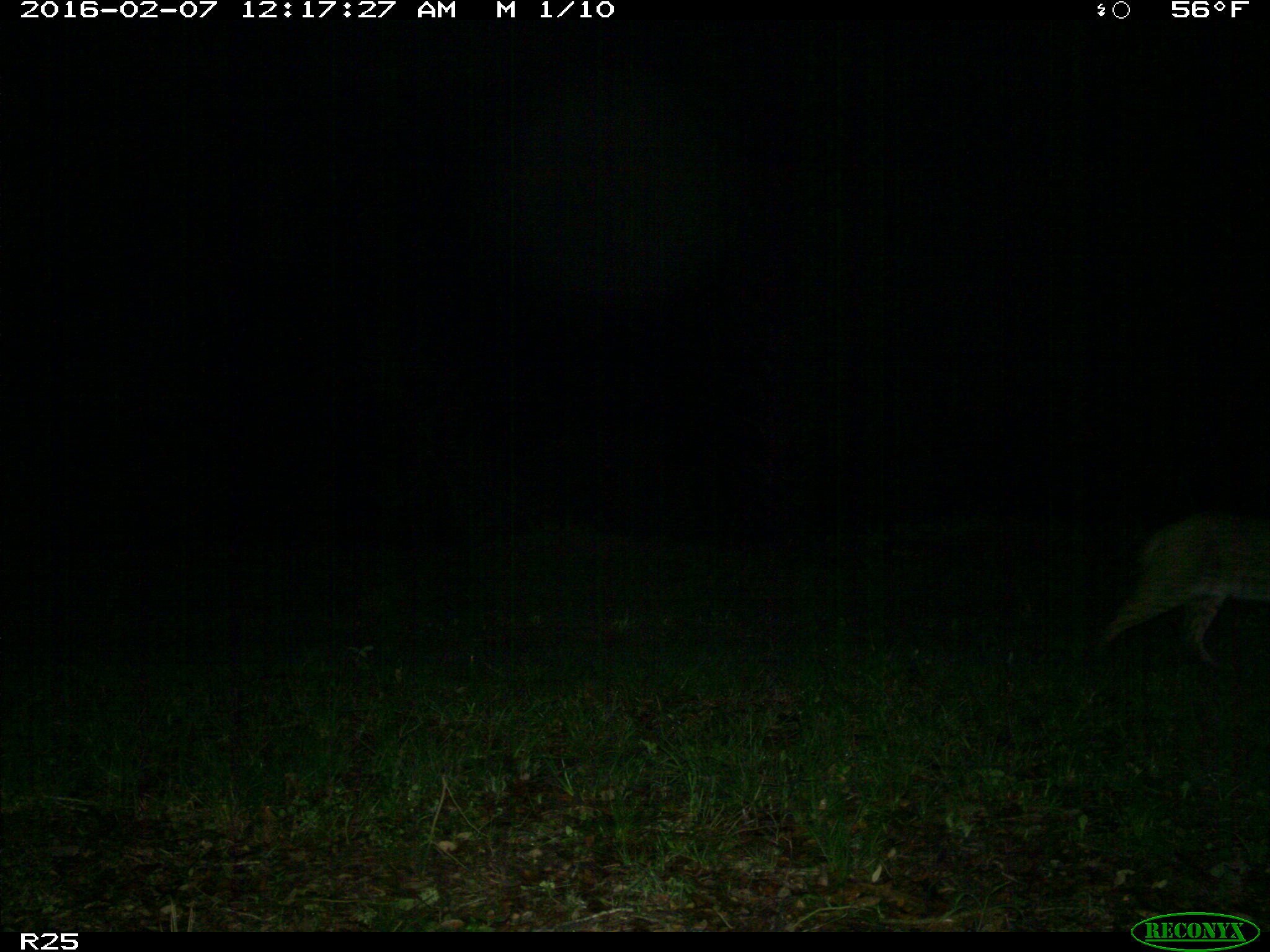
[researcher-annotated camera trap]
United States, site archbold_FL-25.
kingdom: Animalia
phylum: Chordata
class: Mammalia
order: Carnivora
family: Felidae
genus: Lynx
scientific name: Lynx rufus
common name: bobcat